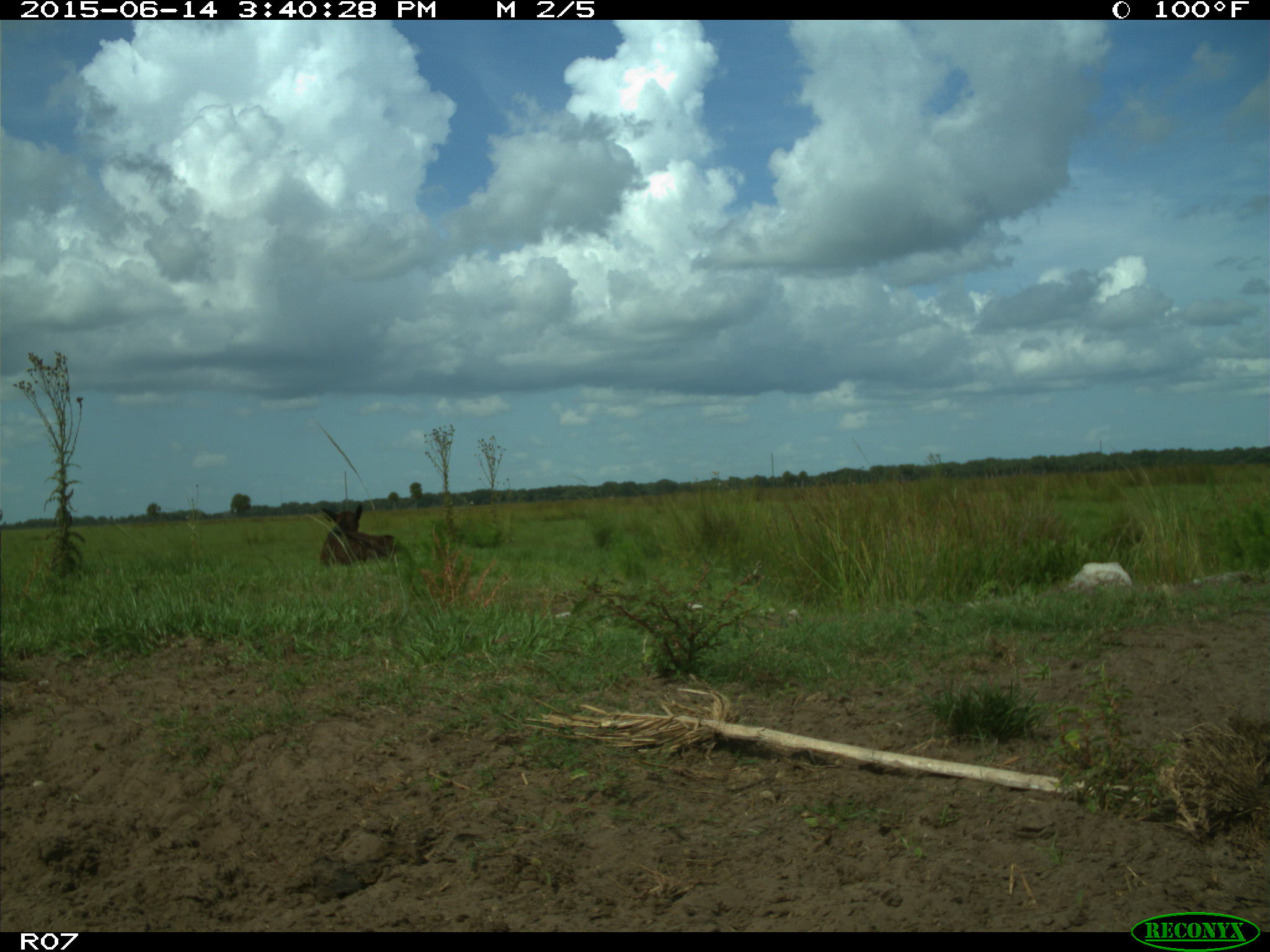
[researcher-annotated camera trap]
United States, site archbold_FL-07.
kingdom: Animalia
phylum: Chordata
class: Mammalia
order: Artiodactyla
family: Bovidae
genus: Bos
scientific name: Bos taurus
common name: domestic cow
Bos taurus (domestic cow).